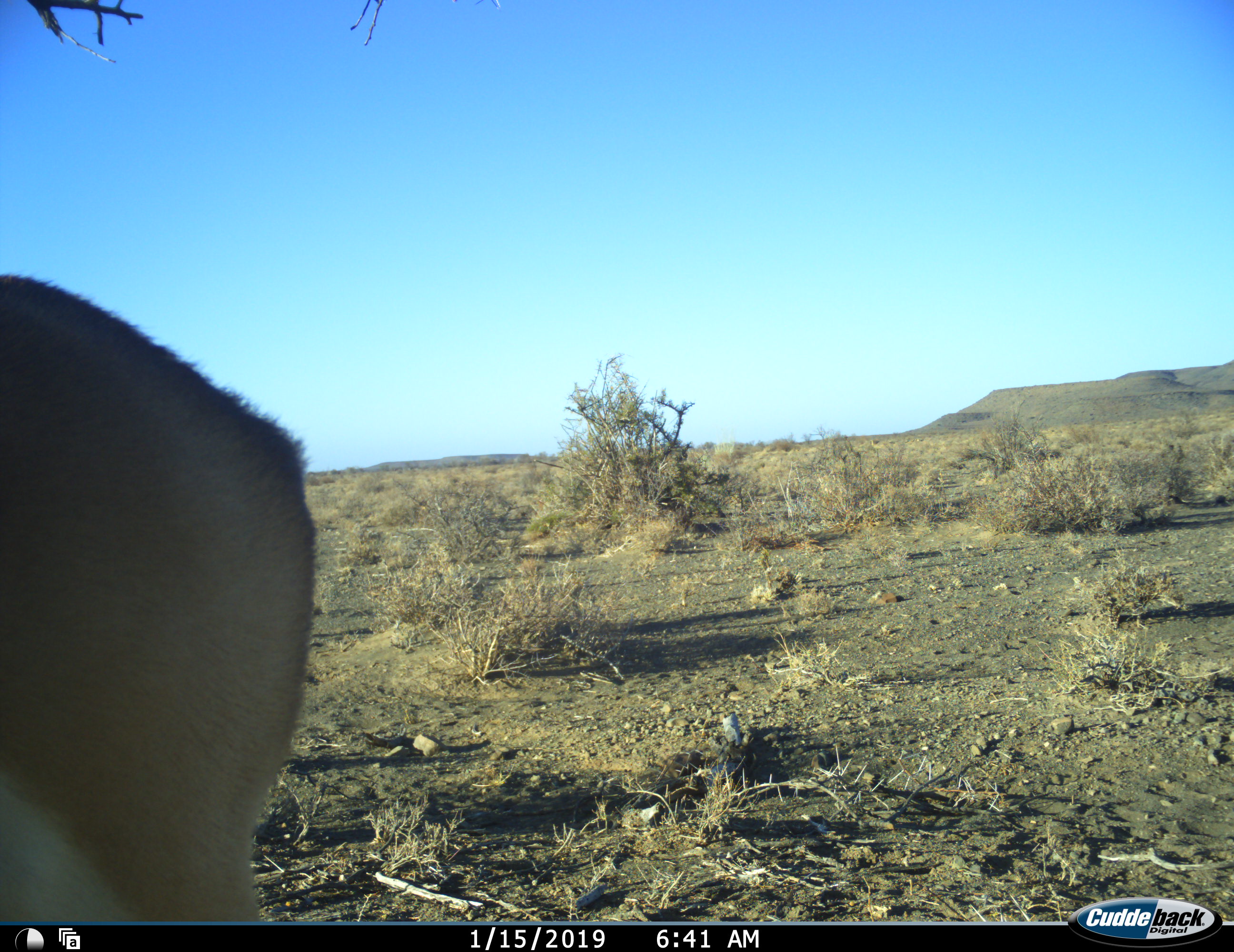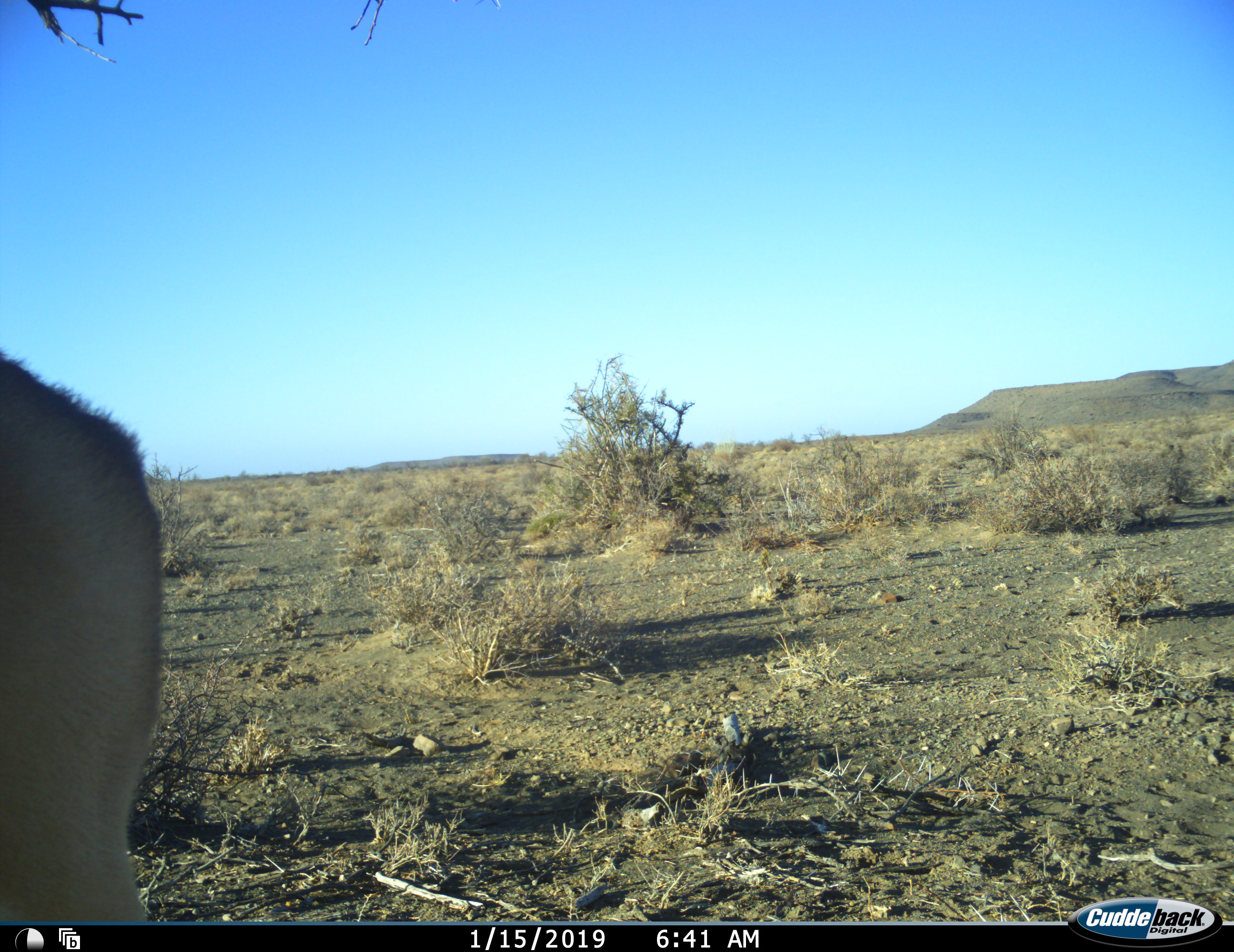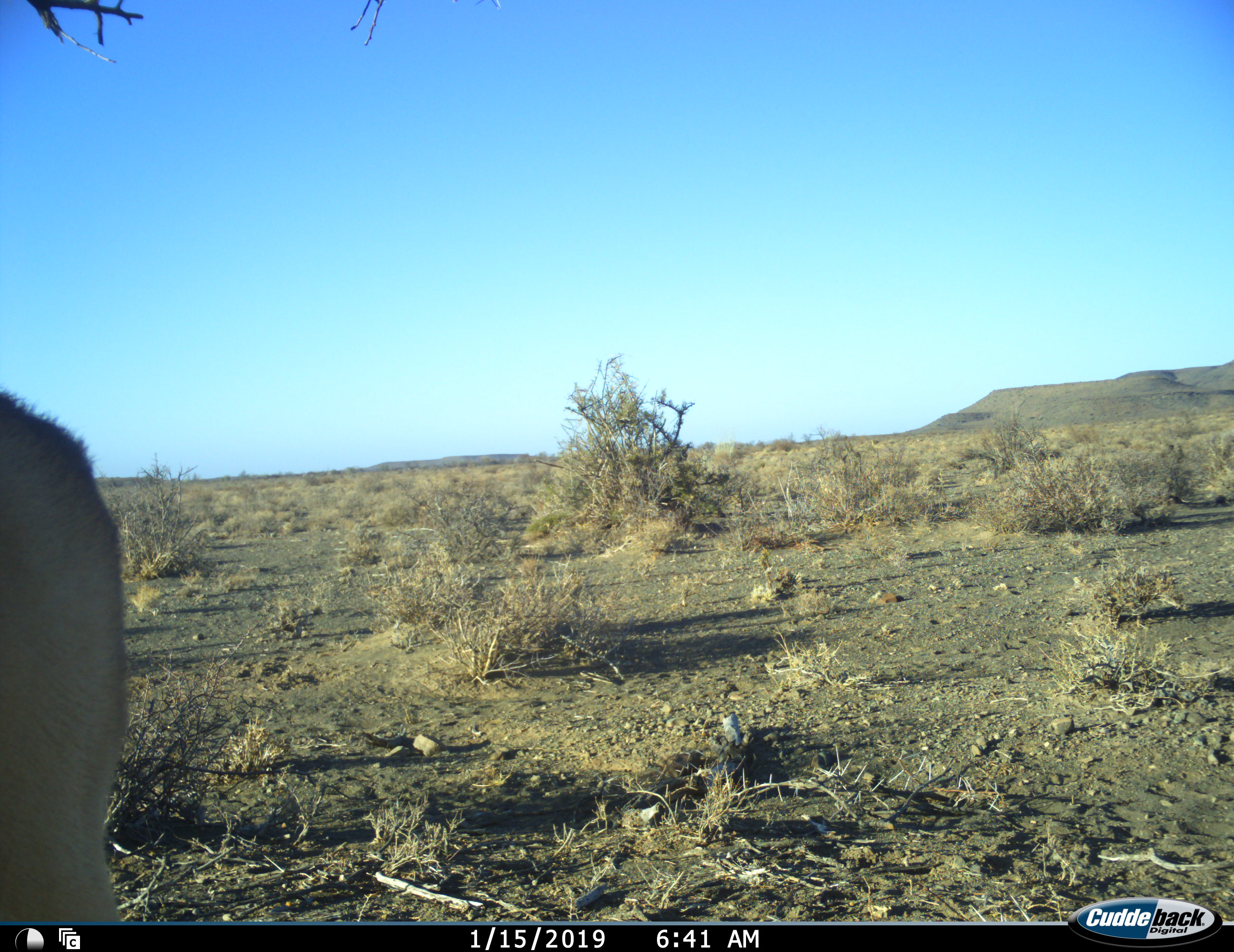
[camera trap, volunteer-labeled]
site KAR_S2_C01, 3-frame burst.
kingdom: Animalia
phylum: Chordata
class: Mammalia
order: Artiodactyla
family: Bovidae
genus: Antidorcas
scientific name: Antidorcas marsupialis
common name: springbok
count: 1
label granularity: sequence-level